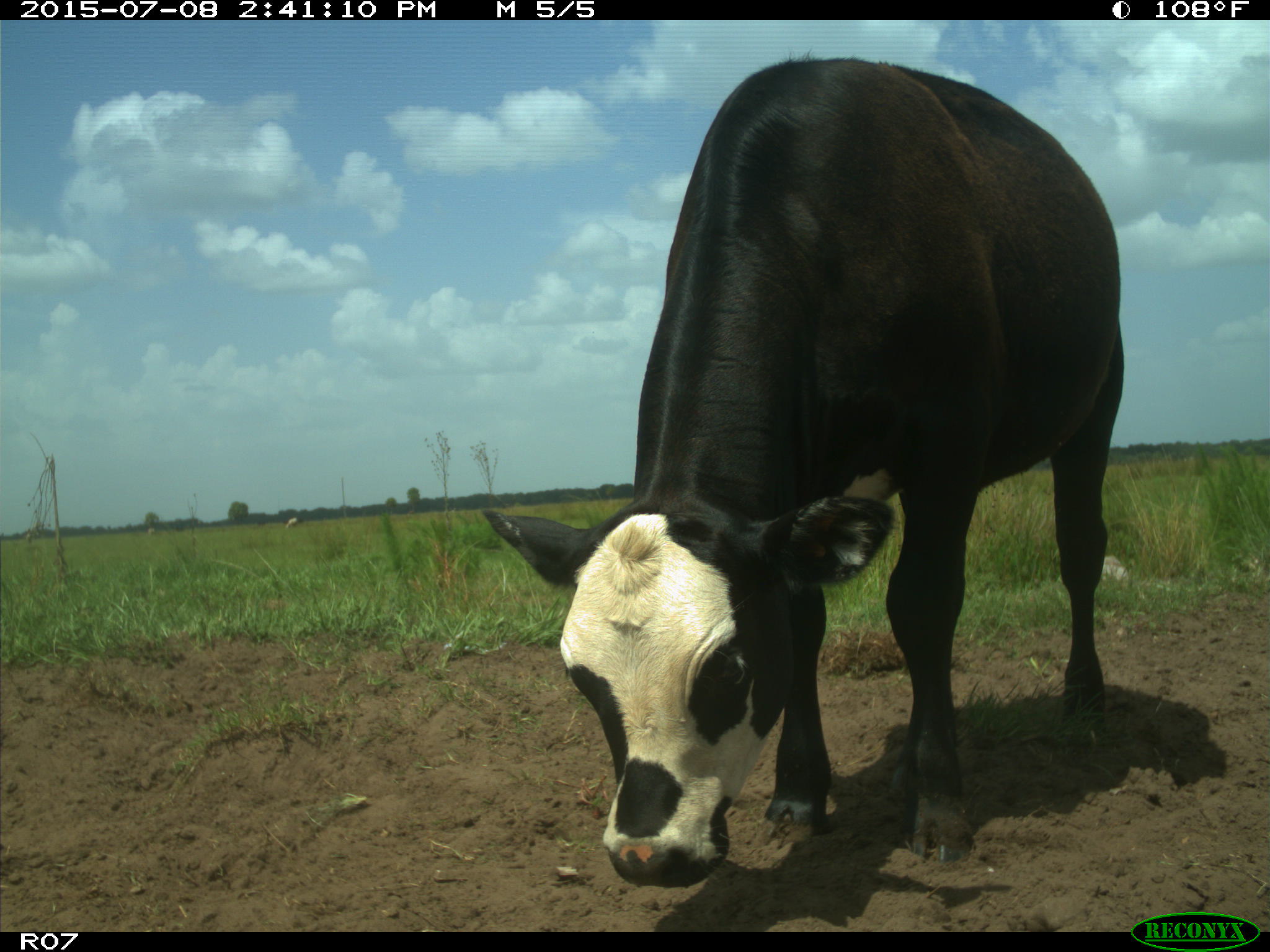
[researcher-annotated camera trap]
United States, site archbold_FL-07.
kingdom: Animalia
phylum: Chordata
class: Mammalia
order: Artiodactyla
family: Bovidae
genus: Bos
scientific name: Bos taurus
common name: domestic cow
Bos taurus (domestic cow).